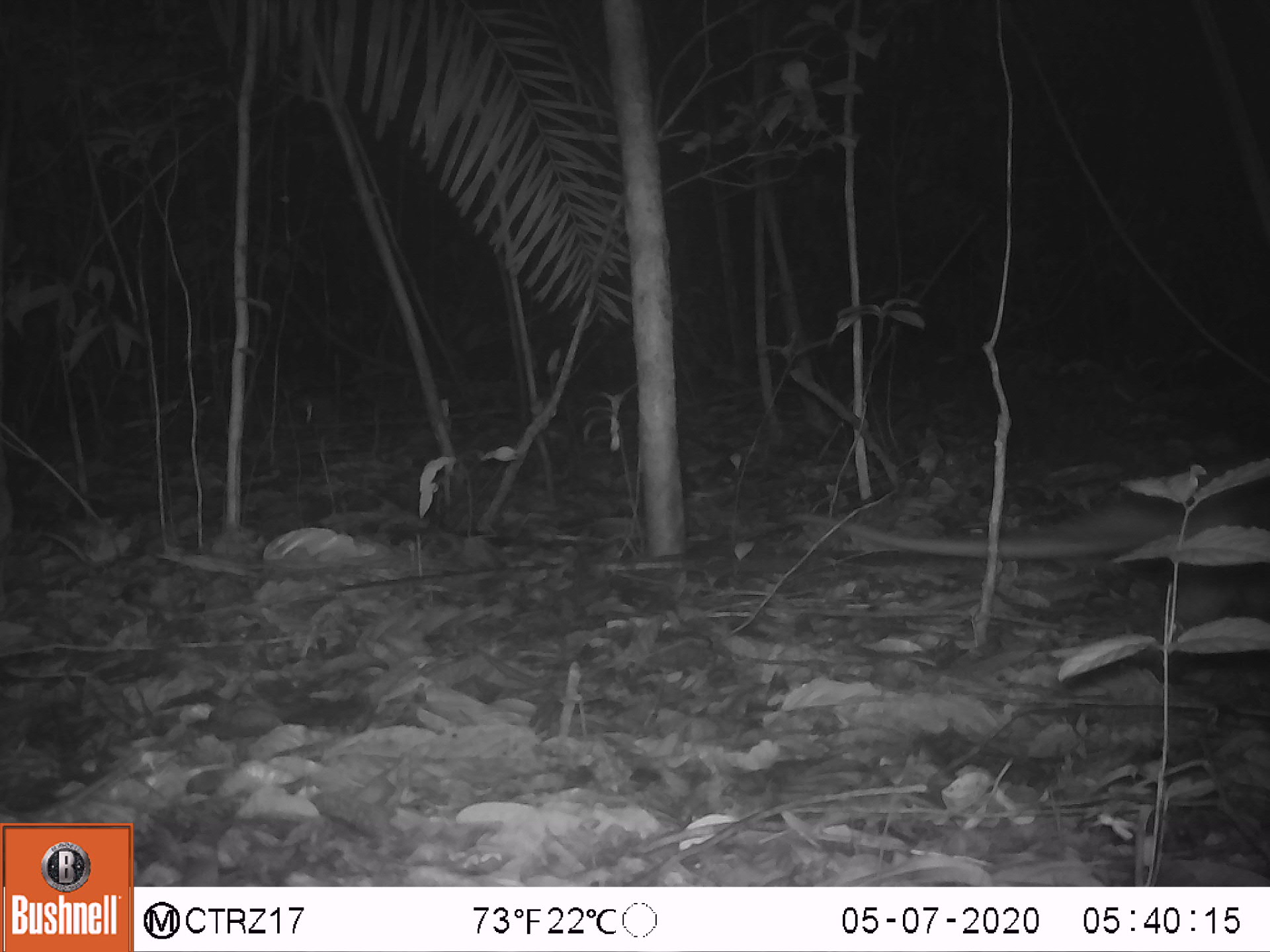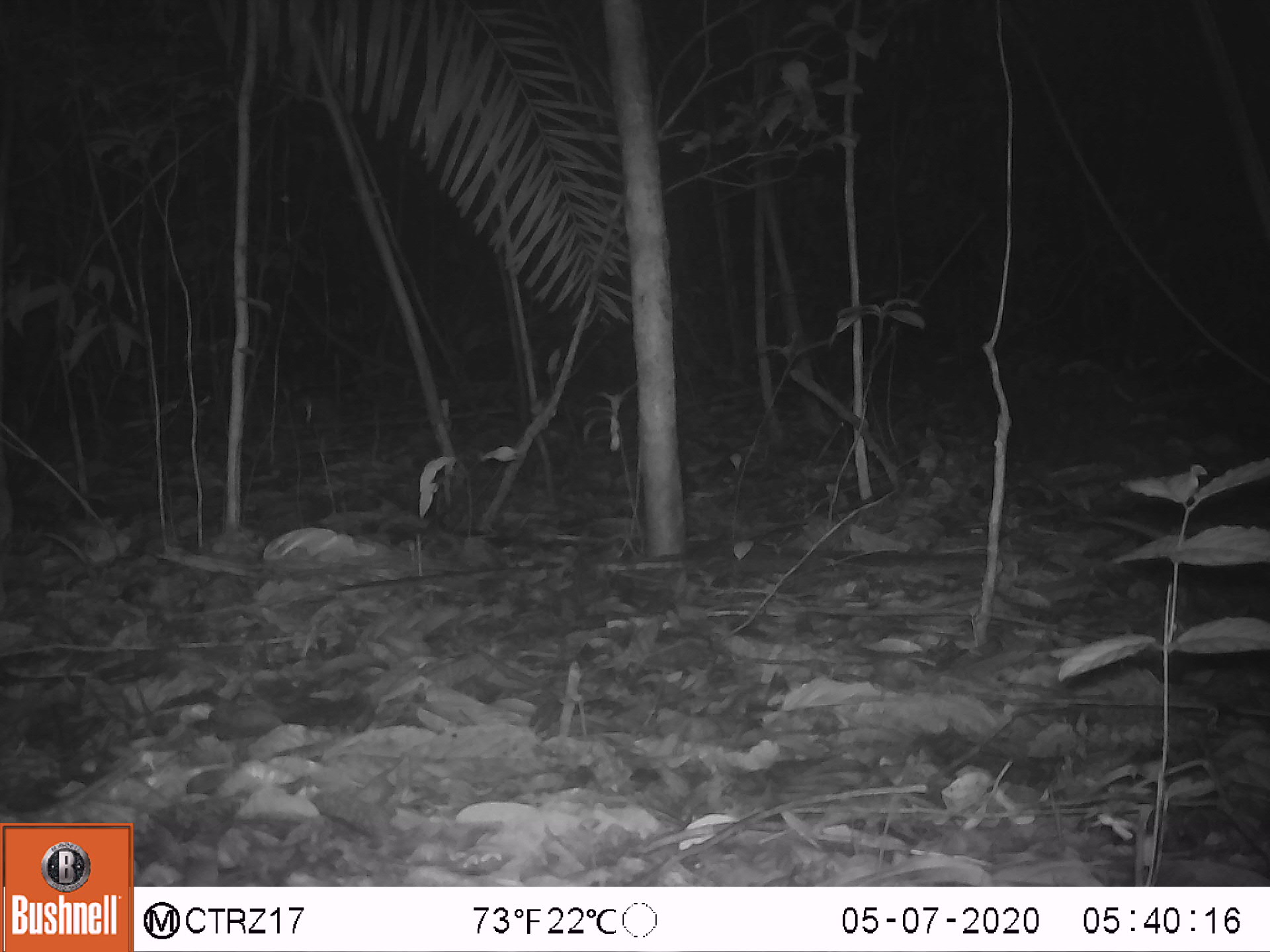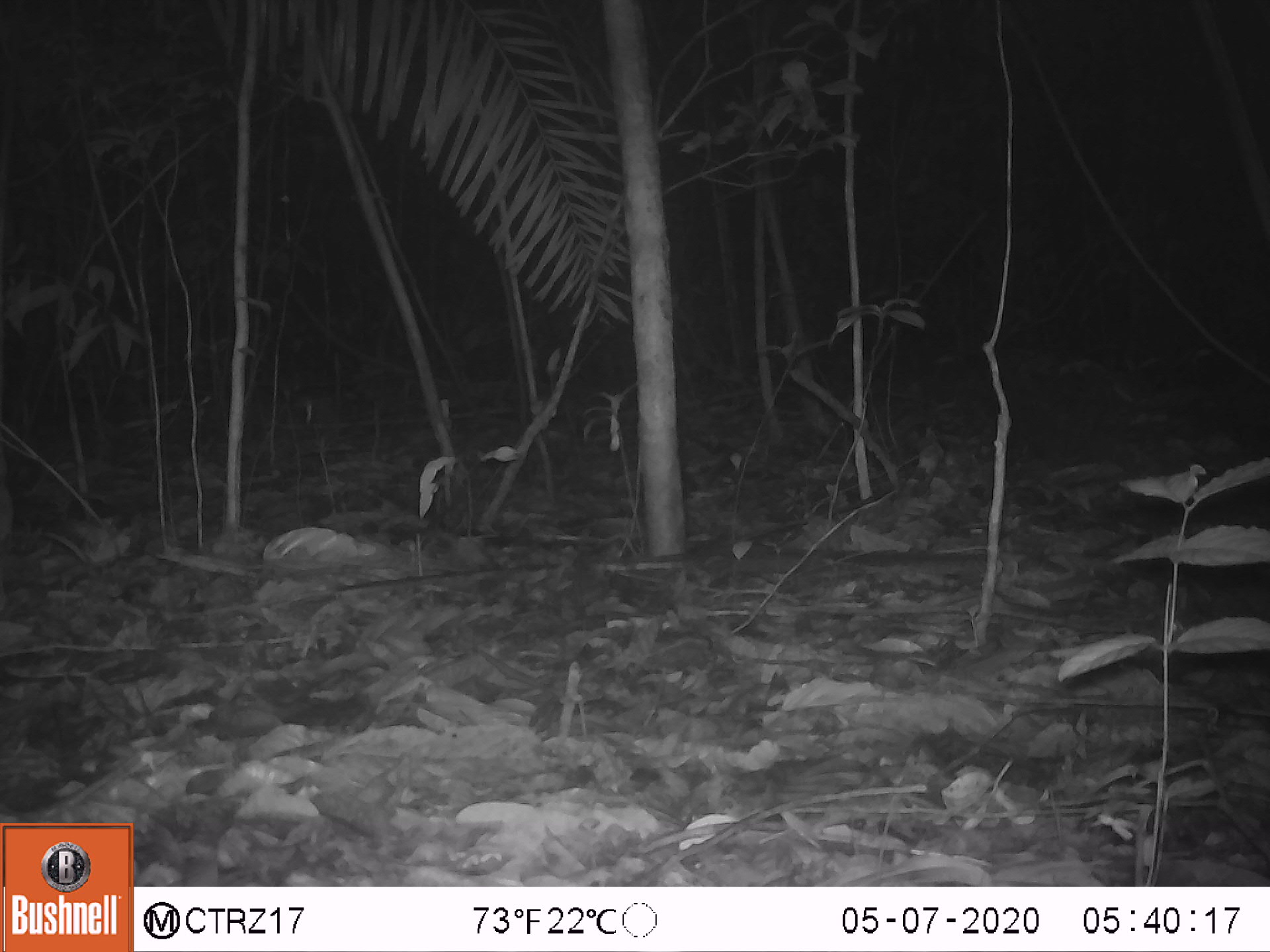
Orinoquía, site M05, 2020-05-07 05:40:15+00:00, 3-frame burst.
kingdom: Animalia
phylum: Chordata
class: Mammalia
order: Didelphimorphia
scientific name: Didelphimorphia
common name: possum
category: unknown possum